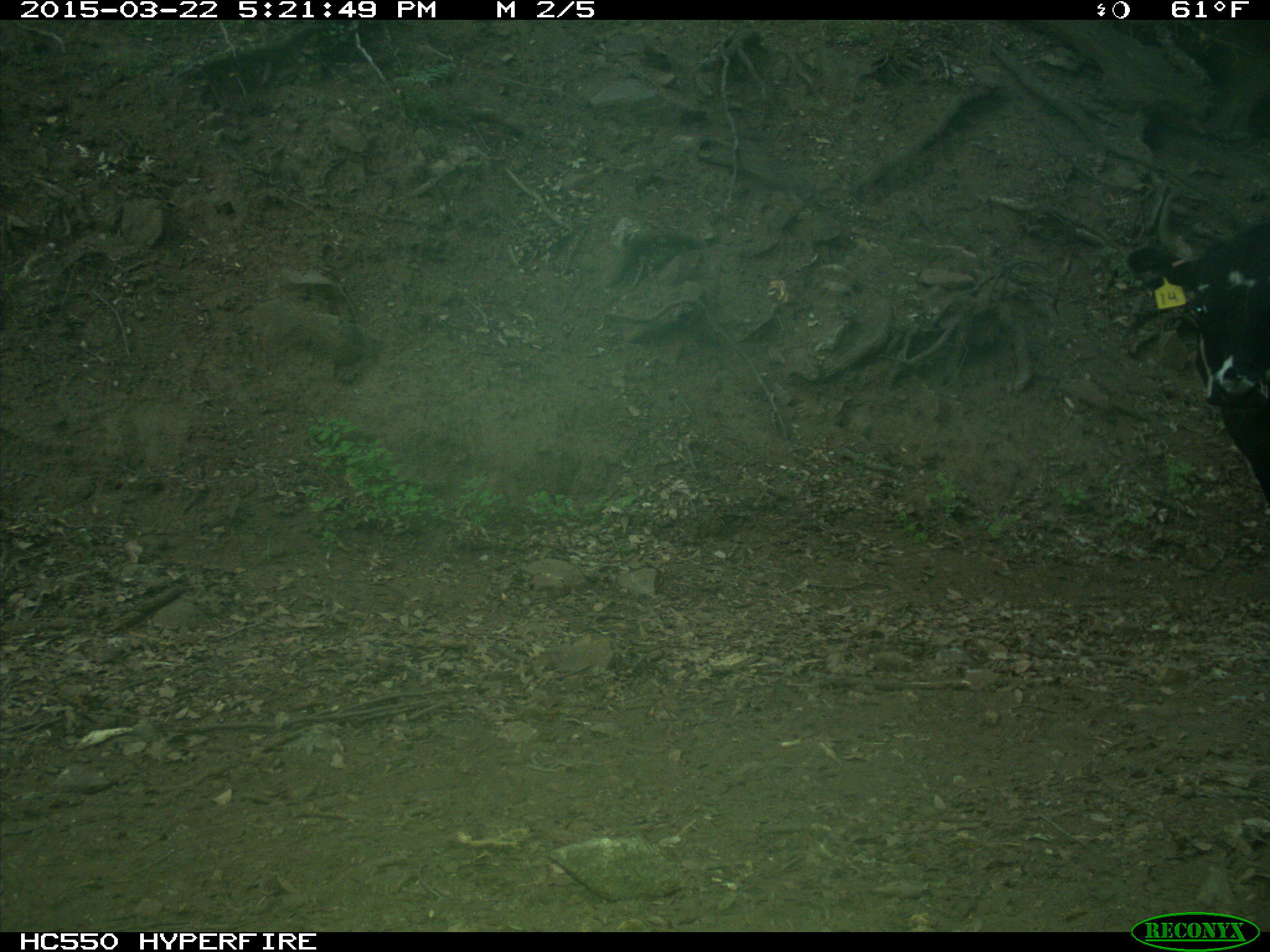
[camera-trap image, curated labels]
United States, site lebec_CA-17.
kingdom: Animalia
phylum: Chordata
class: Mammalia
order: Artiodactyla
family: Bovidae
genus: Bos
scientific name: Bos taurus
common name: domestic cow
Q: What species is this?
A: Bos taurus (domestic cow).